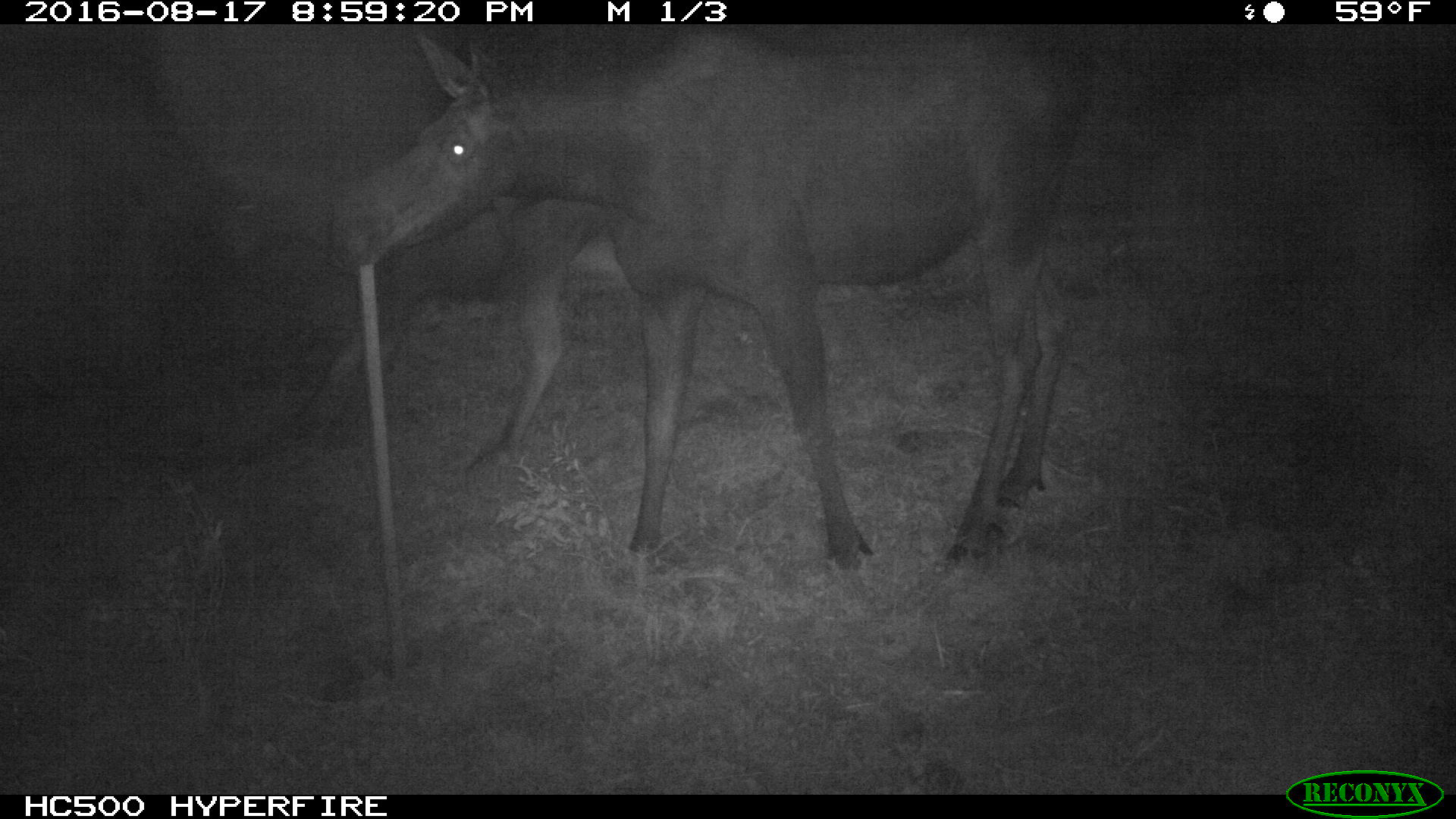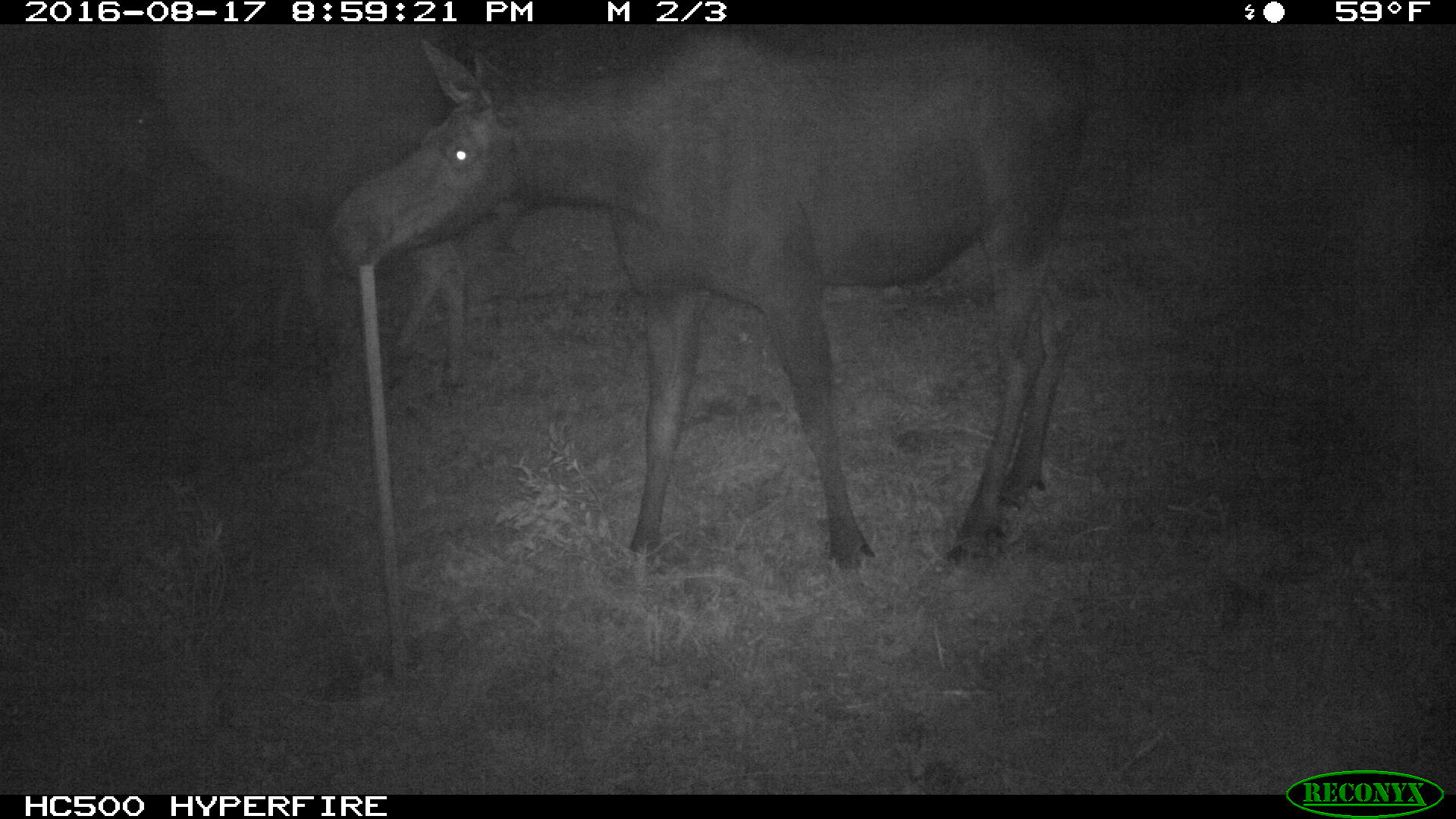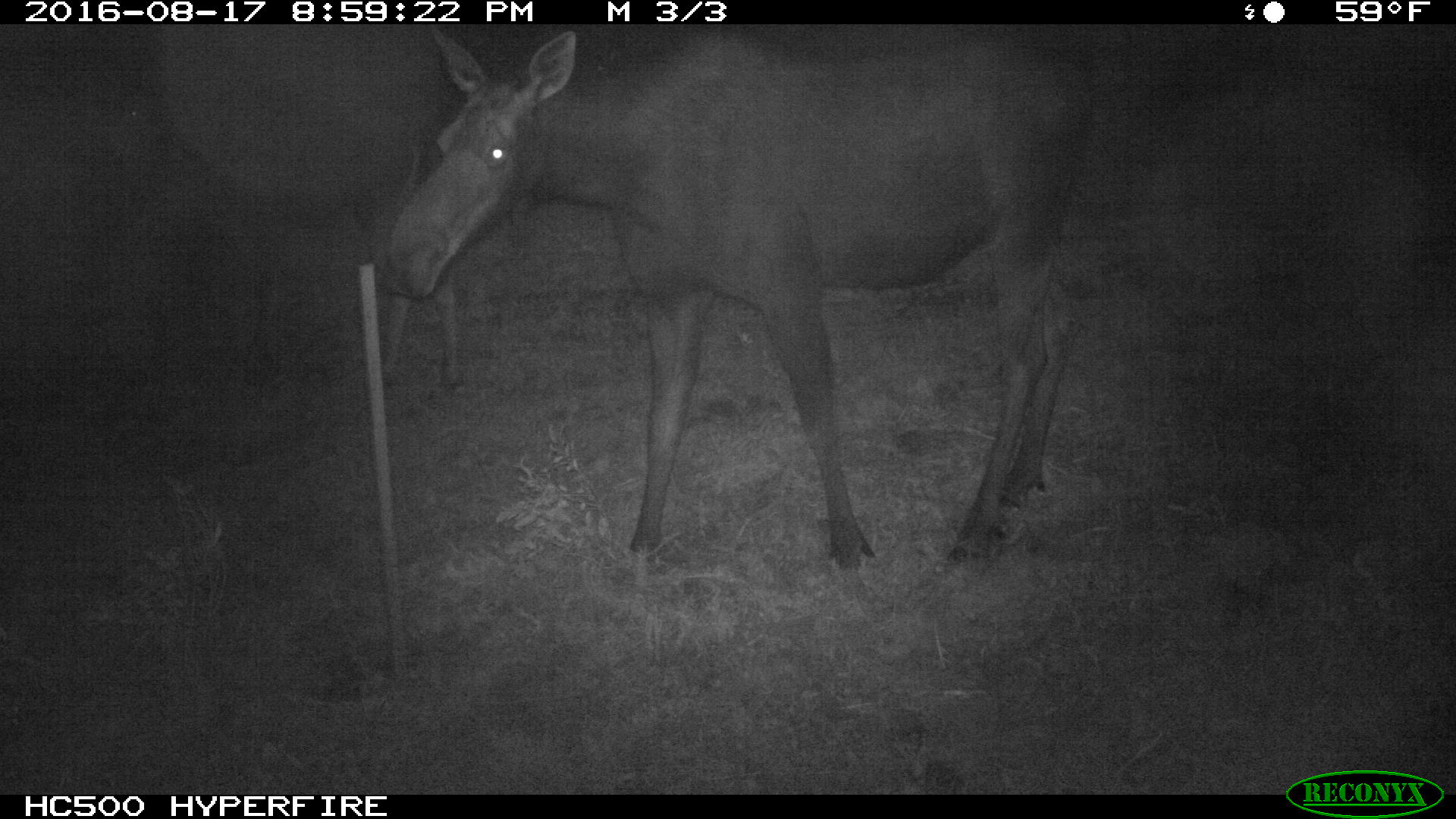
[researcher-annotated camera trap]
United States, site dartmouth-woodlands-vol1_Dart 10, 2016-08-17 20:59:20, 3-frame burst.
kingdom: Animalia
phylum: Chordata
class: Mammalia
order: Artiodactyla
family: Cervidae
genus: Alces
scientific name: Alces alces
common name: moose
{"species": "moose (Alces alces)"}